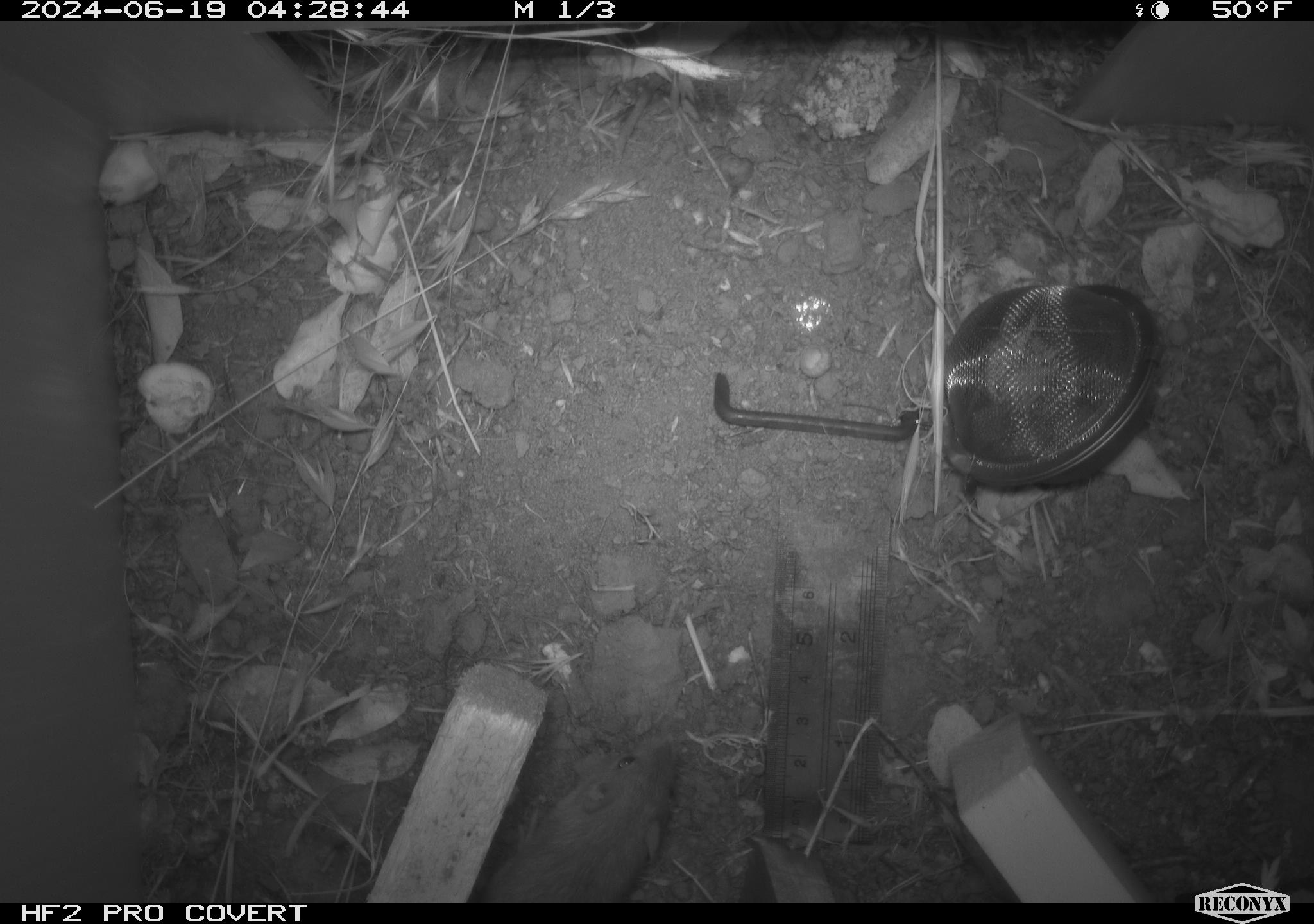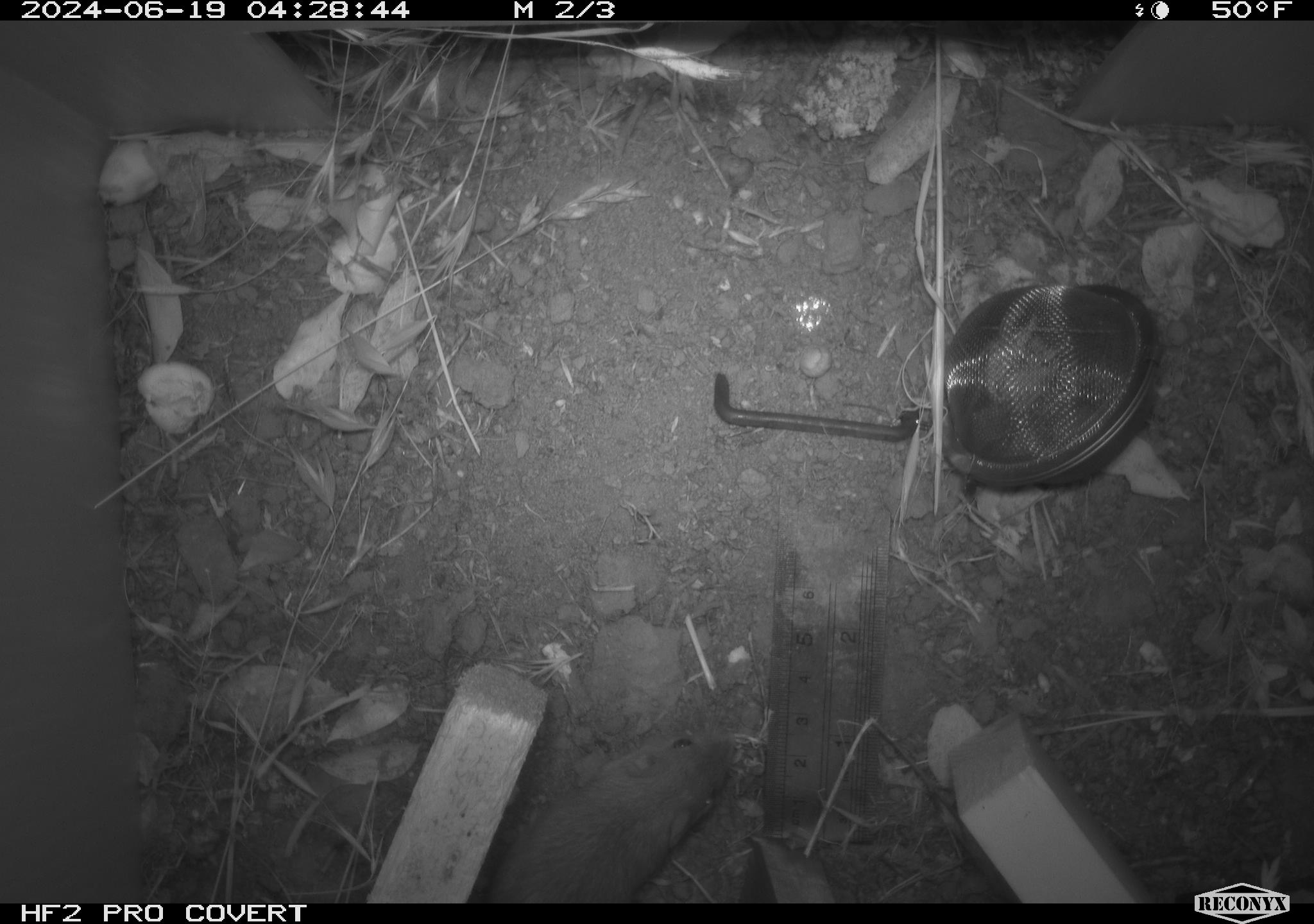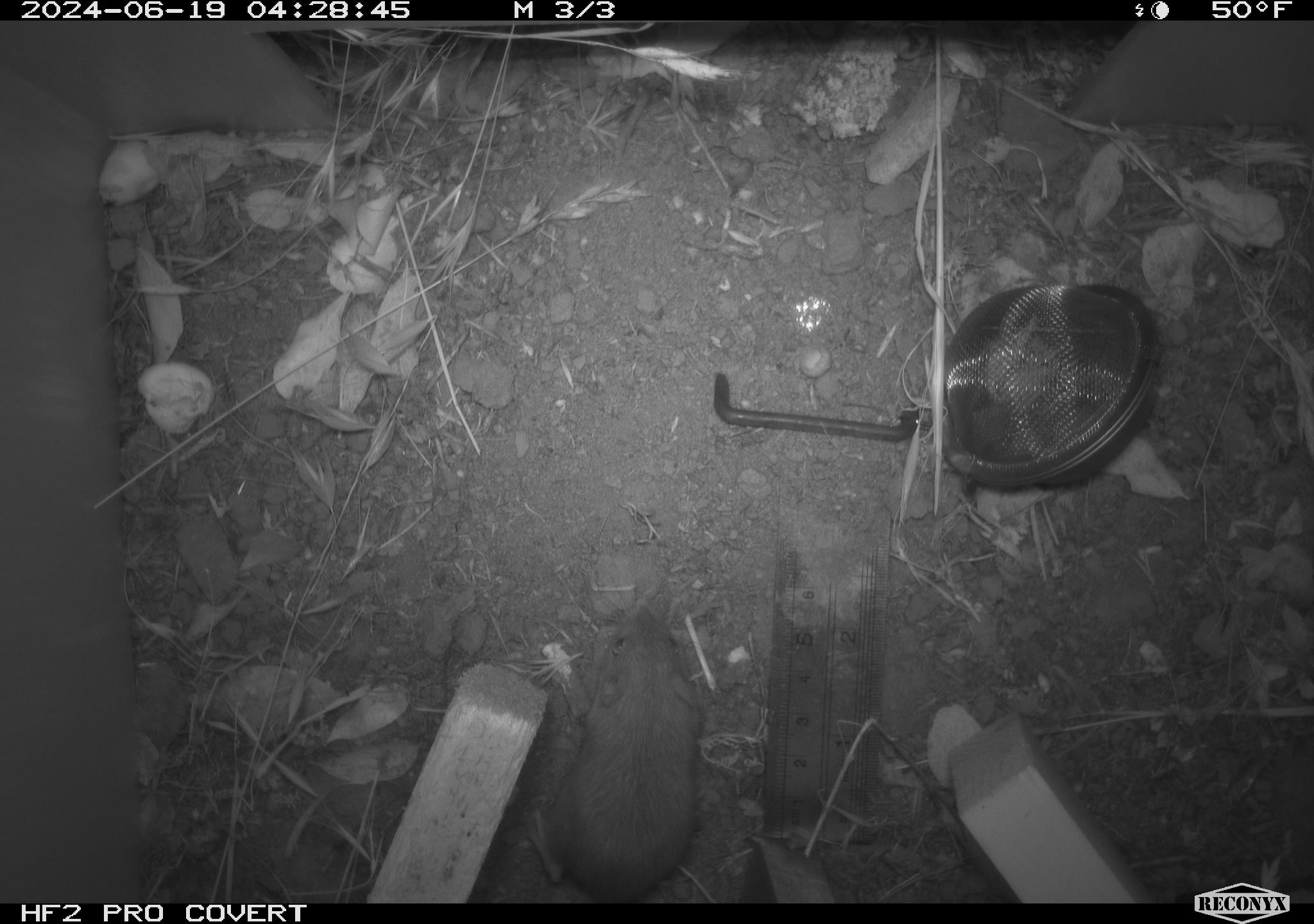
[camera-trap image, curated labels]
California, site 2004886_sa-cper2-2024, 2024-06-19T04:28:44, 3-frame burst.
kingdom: Animalia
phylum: Chordata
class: Mammalia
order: Rodentia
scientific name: Rodentia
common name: rodent